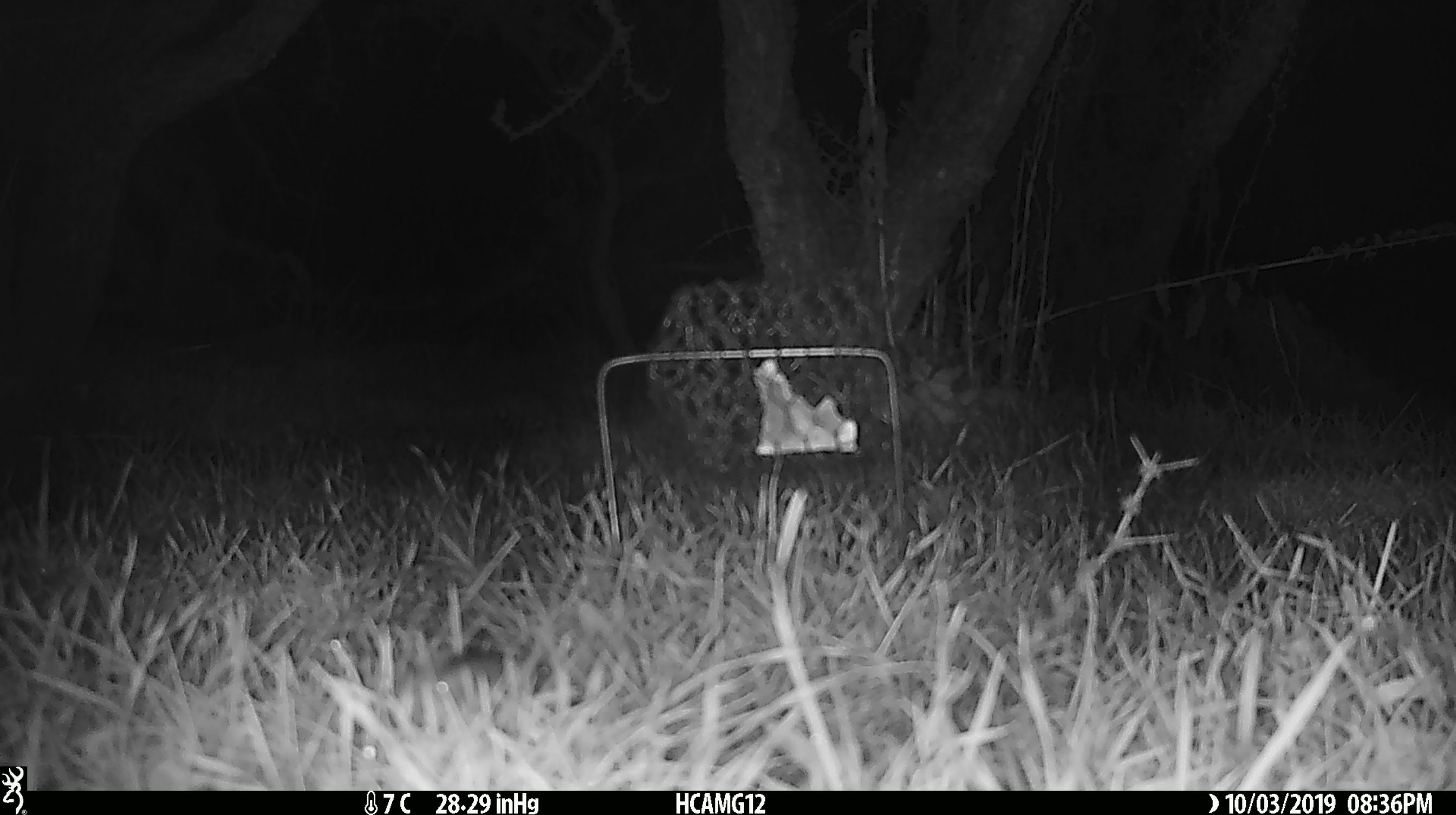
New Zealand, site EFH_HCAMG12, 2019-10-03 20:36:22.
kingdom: Animalia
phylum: Chordata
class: Mammalia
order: Rodentia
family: Muridae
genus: Mus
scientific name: Mus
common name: mouse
Mouse (Mus).